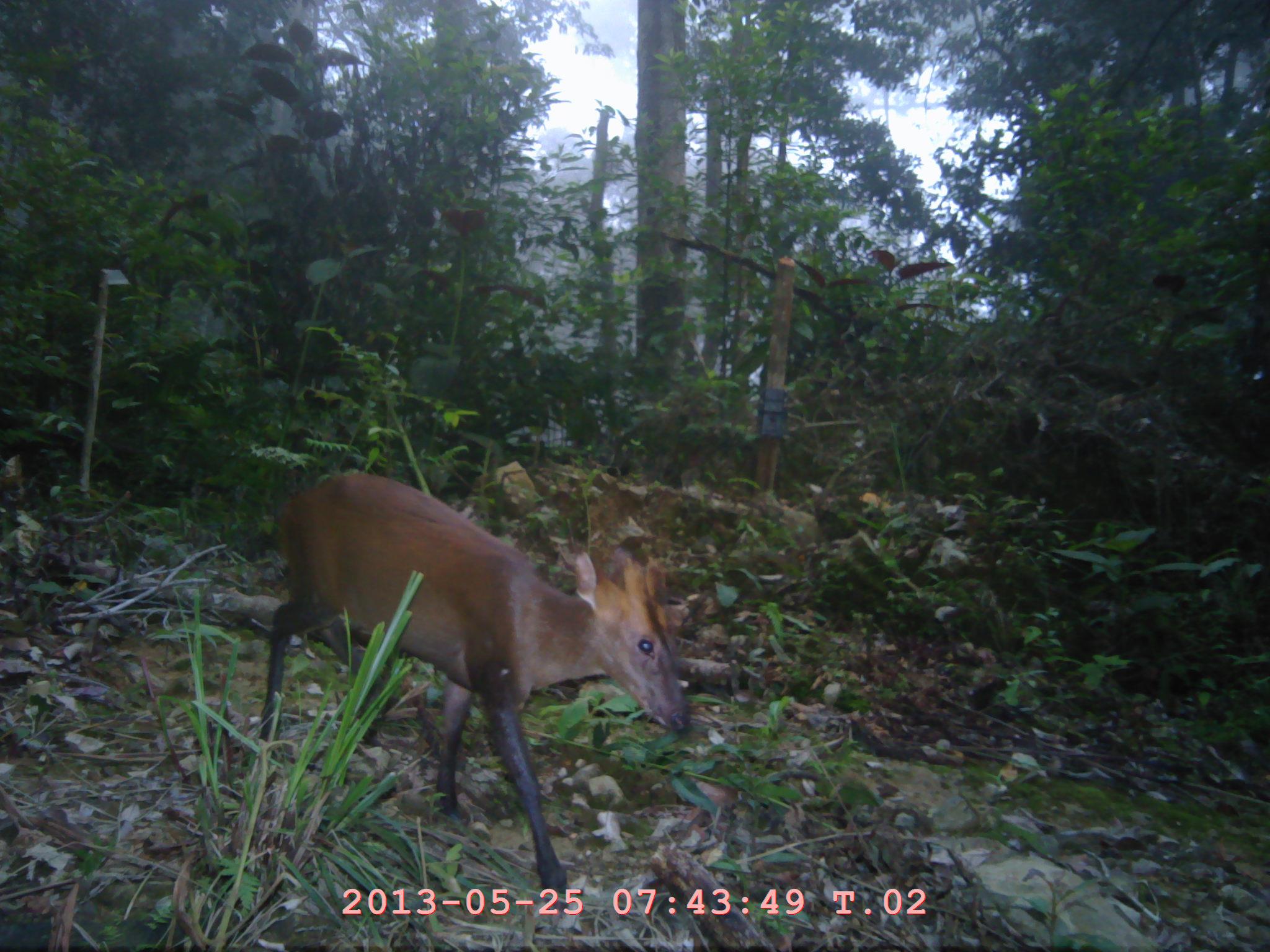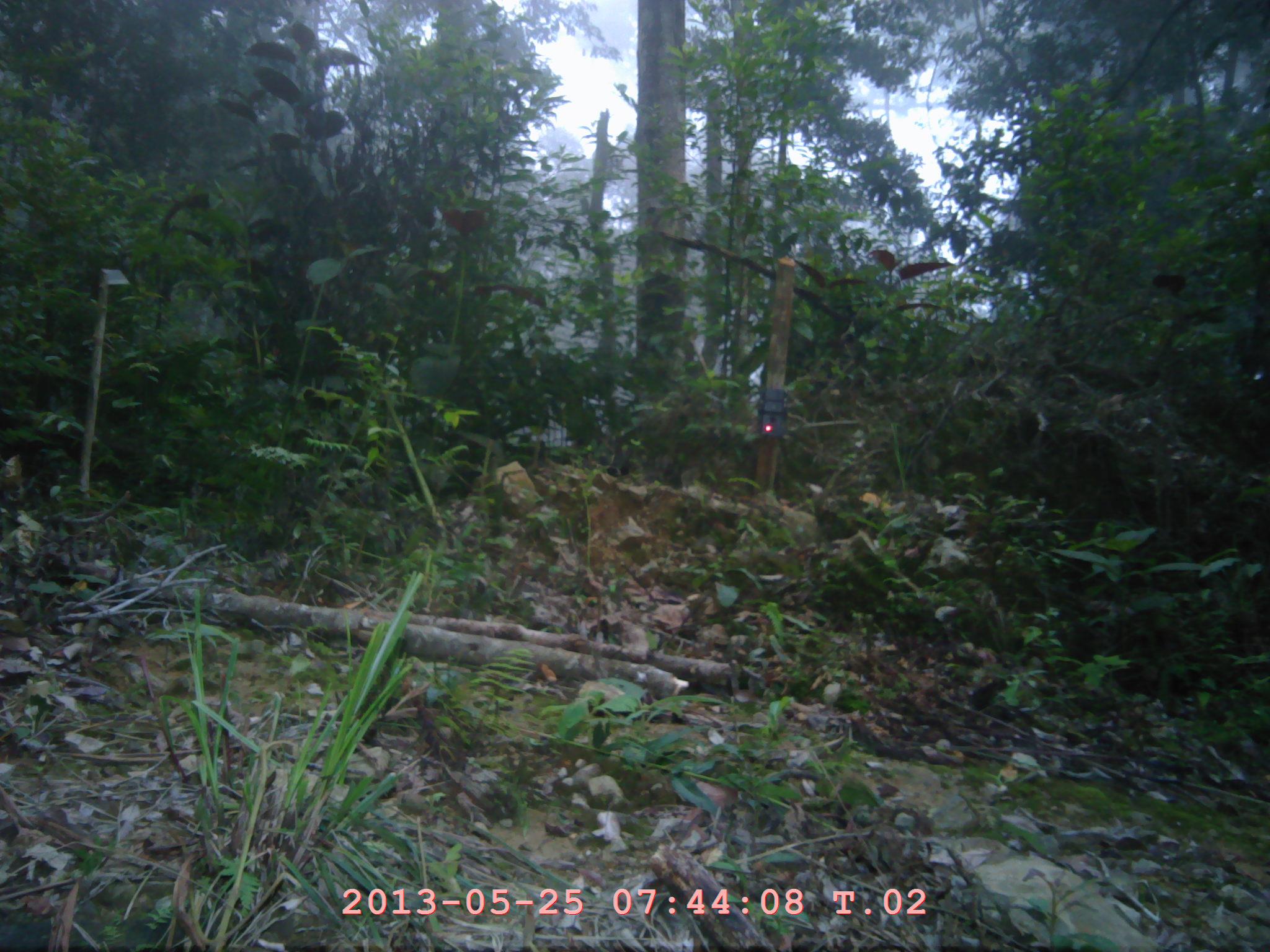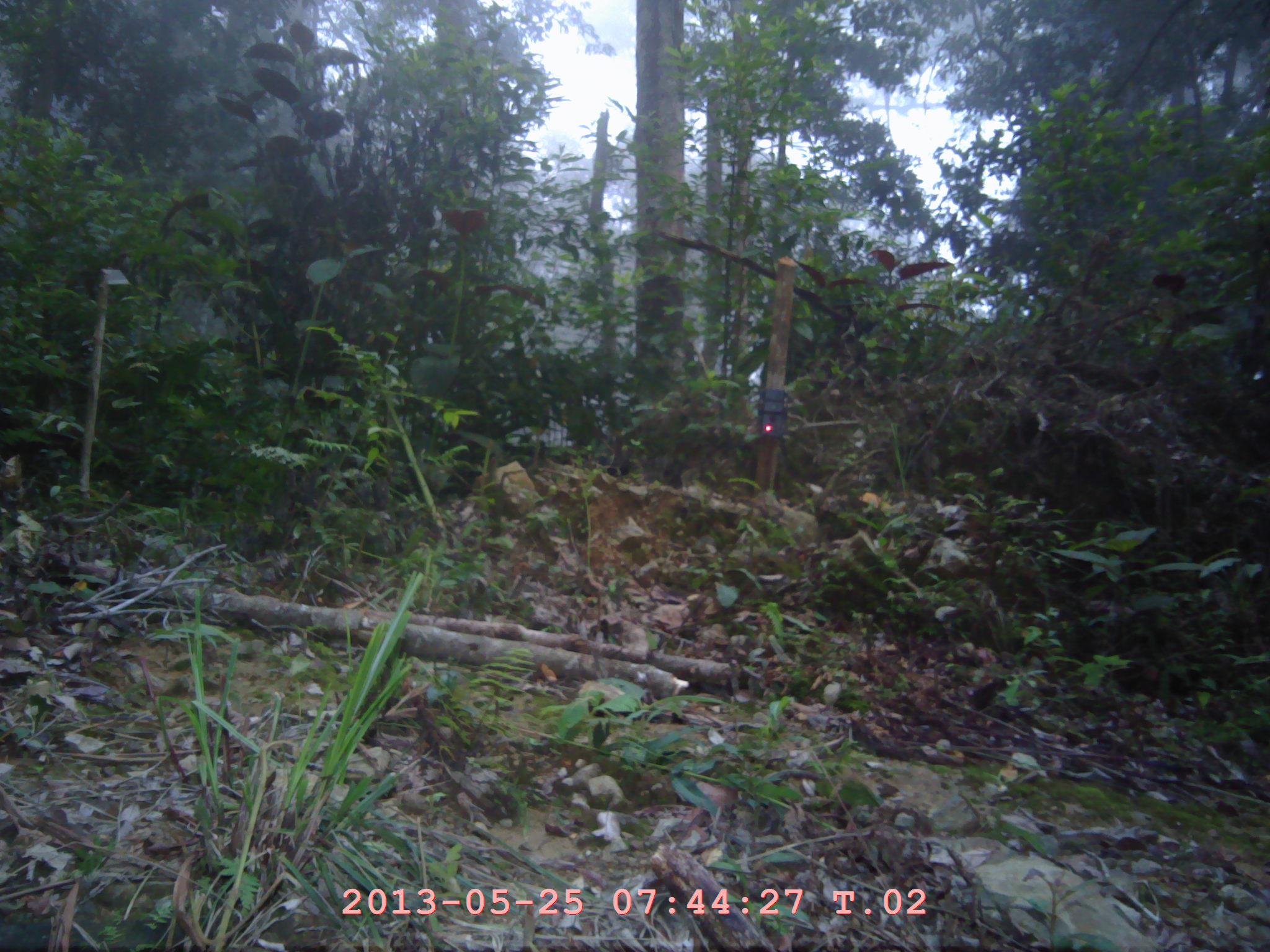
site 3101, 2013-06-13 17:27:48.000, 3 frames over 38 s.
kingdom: Animalia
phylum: Chordata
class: Mammalia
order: Artiodactyla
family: Cervidae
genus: Muntiacus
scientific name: Muntiacus muntjak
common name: southern red muntjac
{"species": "Muntiacus muntjak (southern red muntjac)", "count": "1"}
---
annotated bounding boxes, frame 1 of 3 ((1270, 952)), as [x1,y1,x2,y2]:
muntiacus muntjak: [255,468,688,892]